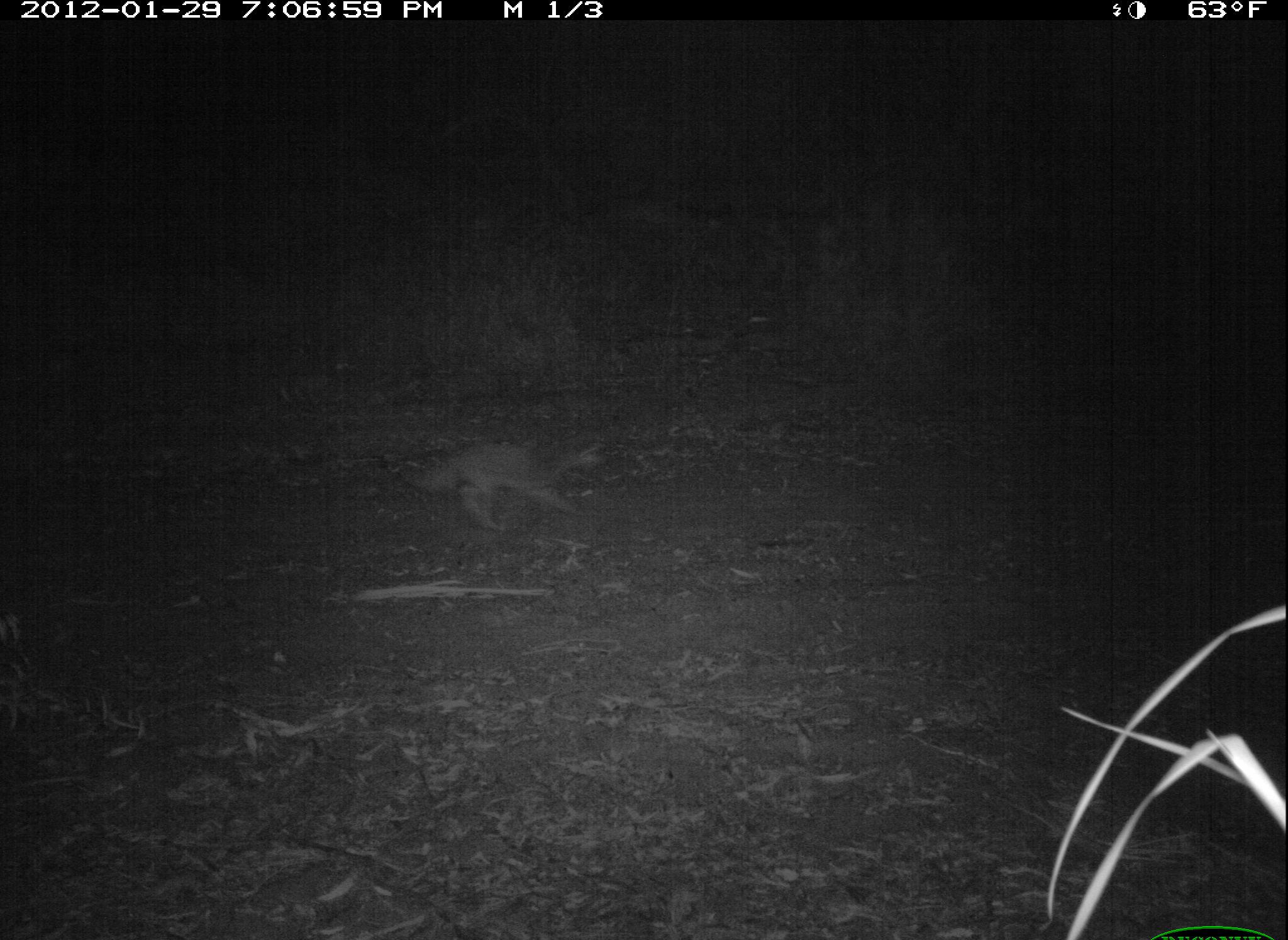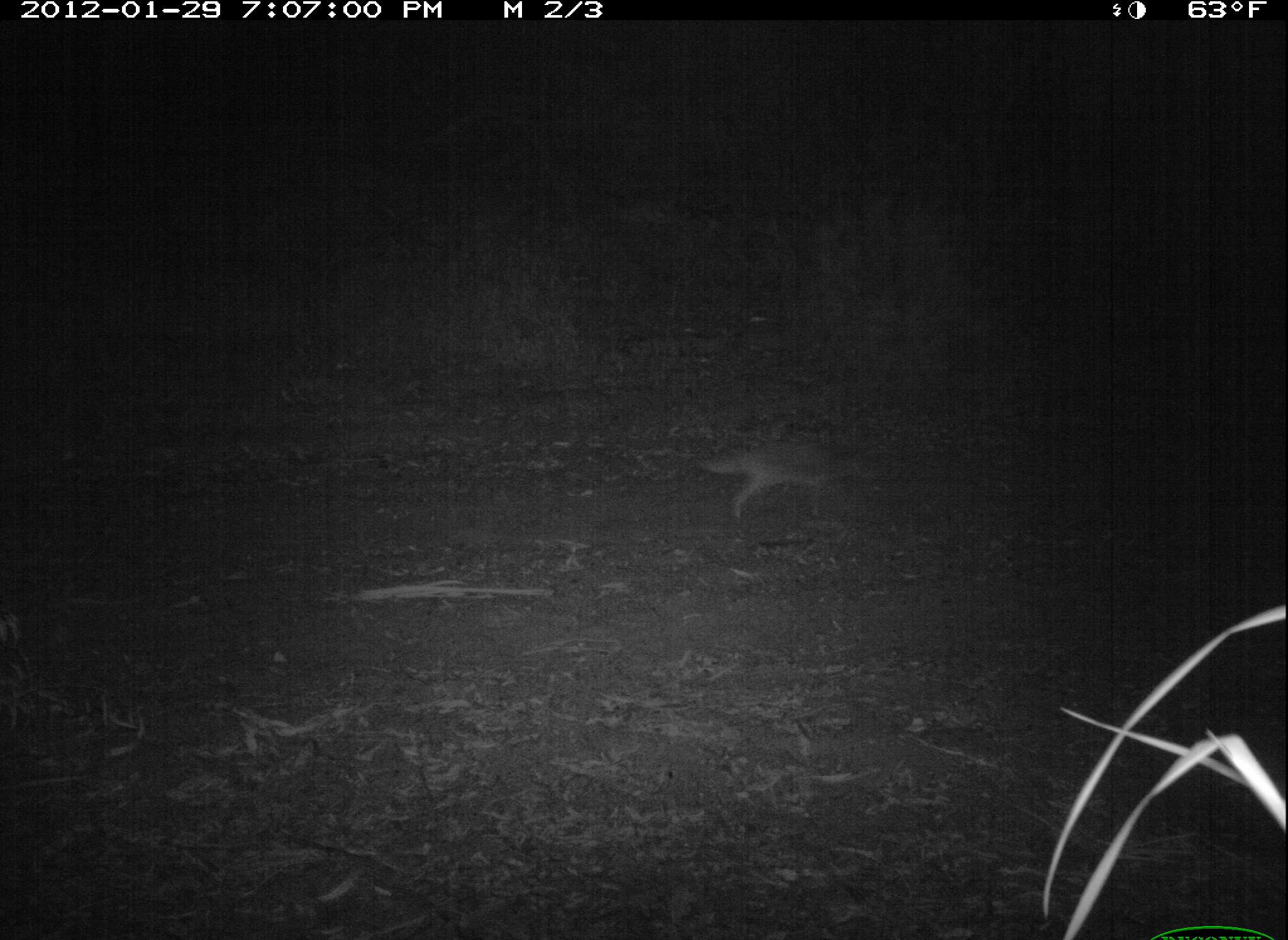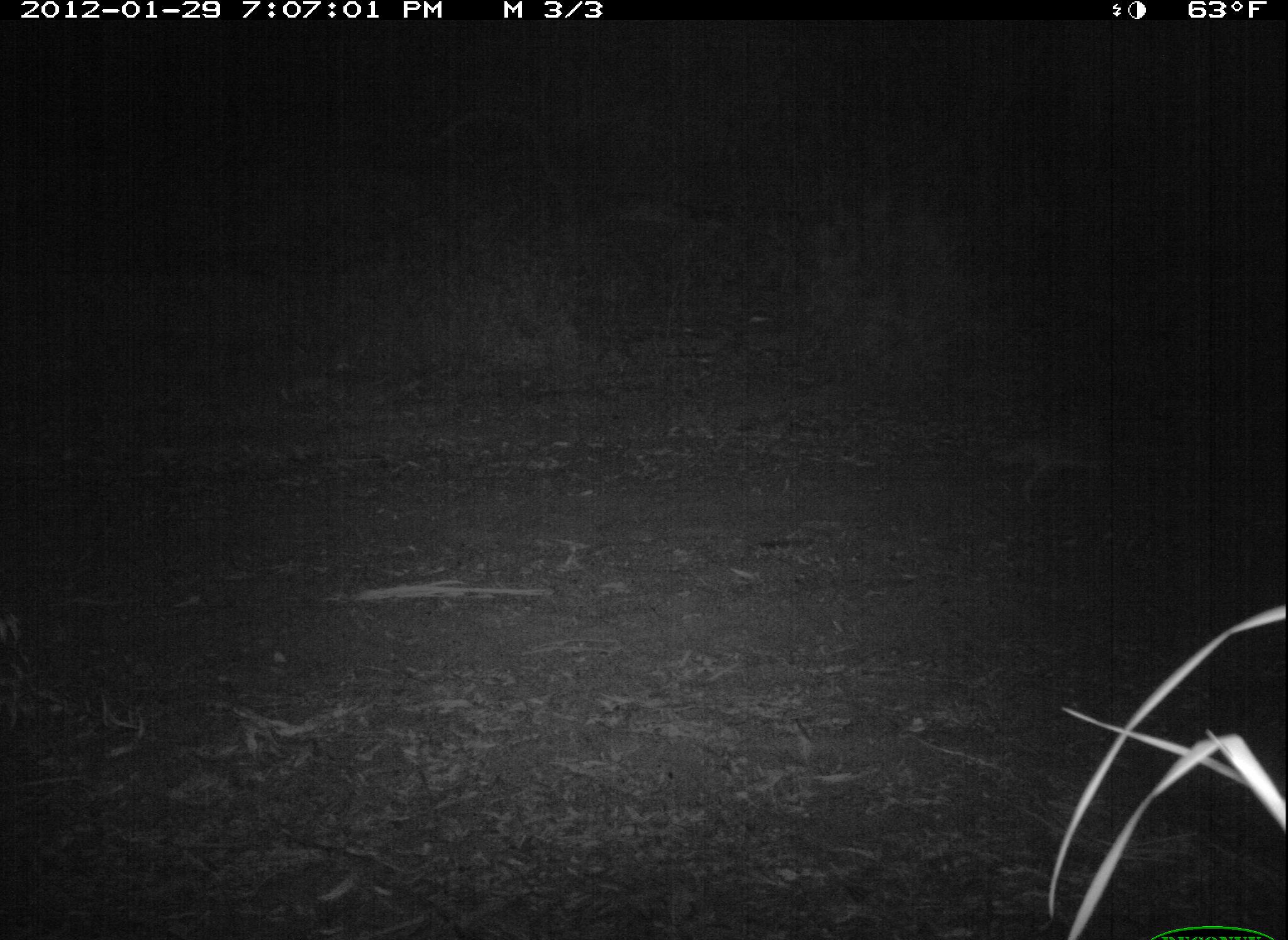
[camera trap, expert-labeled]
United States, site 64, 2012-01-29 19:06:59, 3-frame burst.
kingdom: Animalia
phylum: Chordata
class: Mammalia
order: Carnivora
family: Canidae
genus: Canis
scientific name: Canis latrans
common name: coyote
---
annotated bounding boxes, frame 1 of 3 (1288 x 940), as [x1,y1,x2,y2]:
coyote: [402,440,608,528]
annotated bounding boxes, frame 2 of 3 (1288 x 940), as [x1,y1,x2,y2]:
coyote: [699,444,859,521]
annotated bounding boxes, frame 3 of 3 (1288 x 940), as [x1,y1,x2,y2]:
coyote: [997,430,1123,502]